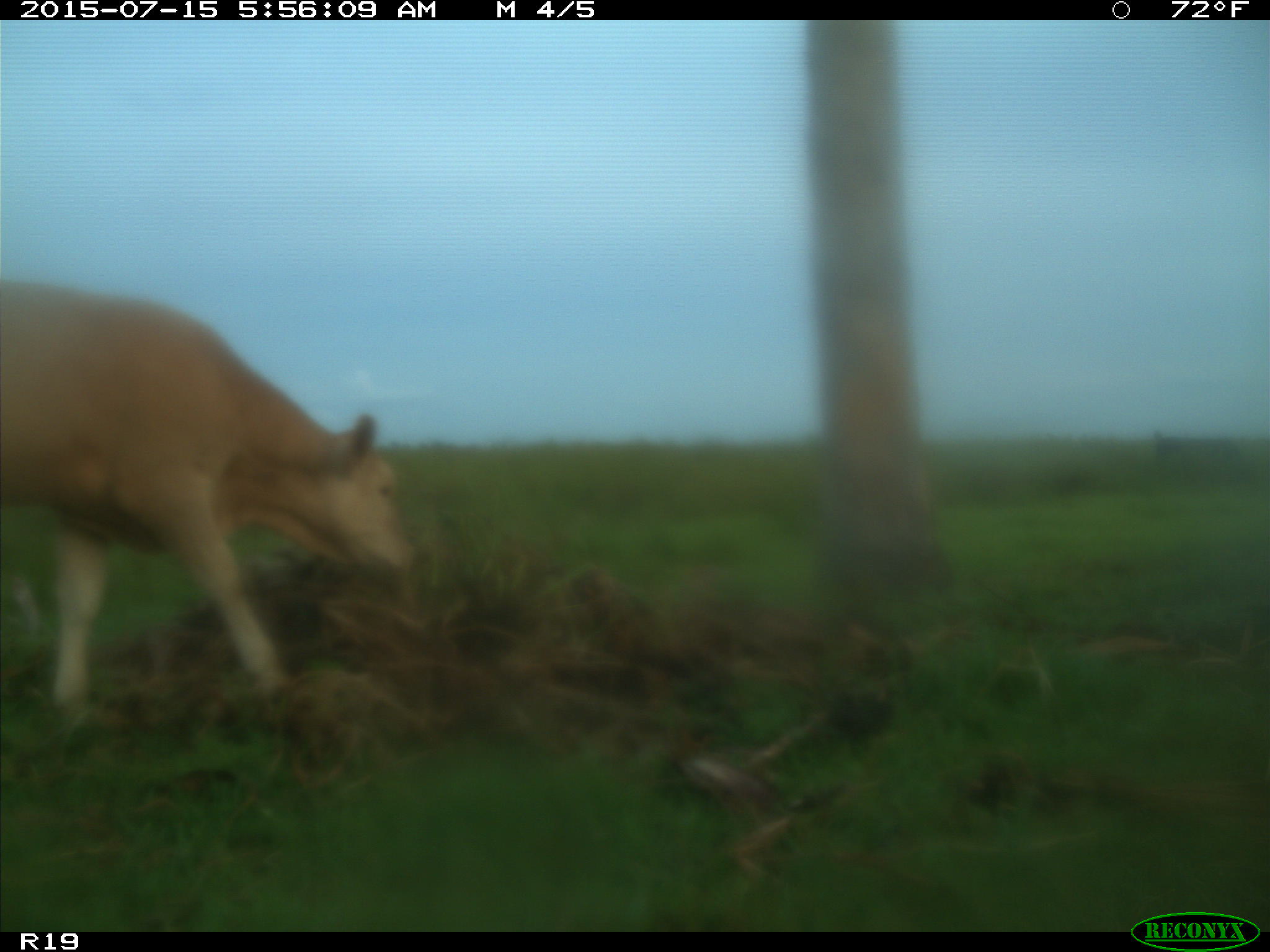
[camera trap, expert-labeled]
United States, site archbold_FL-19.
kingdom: Animalia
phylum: Chordata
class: Mammalia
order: Artiodactyla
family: Bovidae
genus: Bos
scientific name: Bos taurus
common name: domestic cow